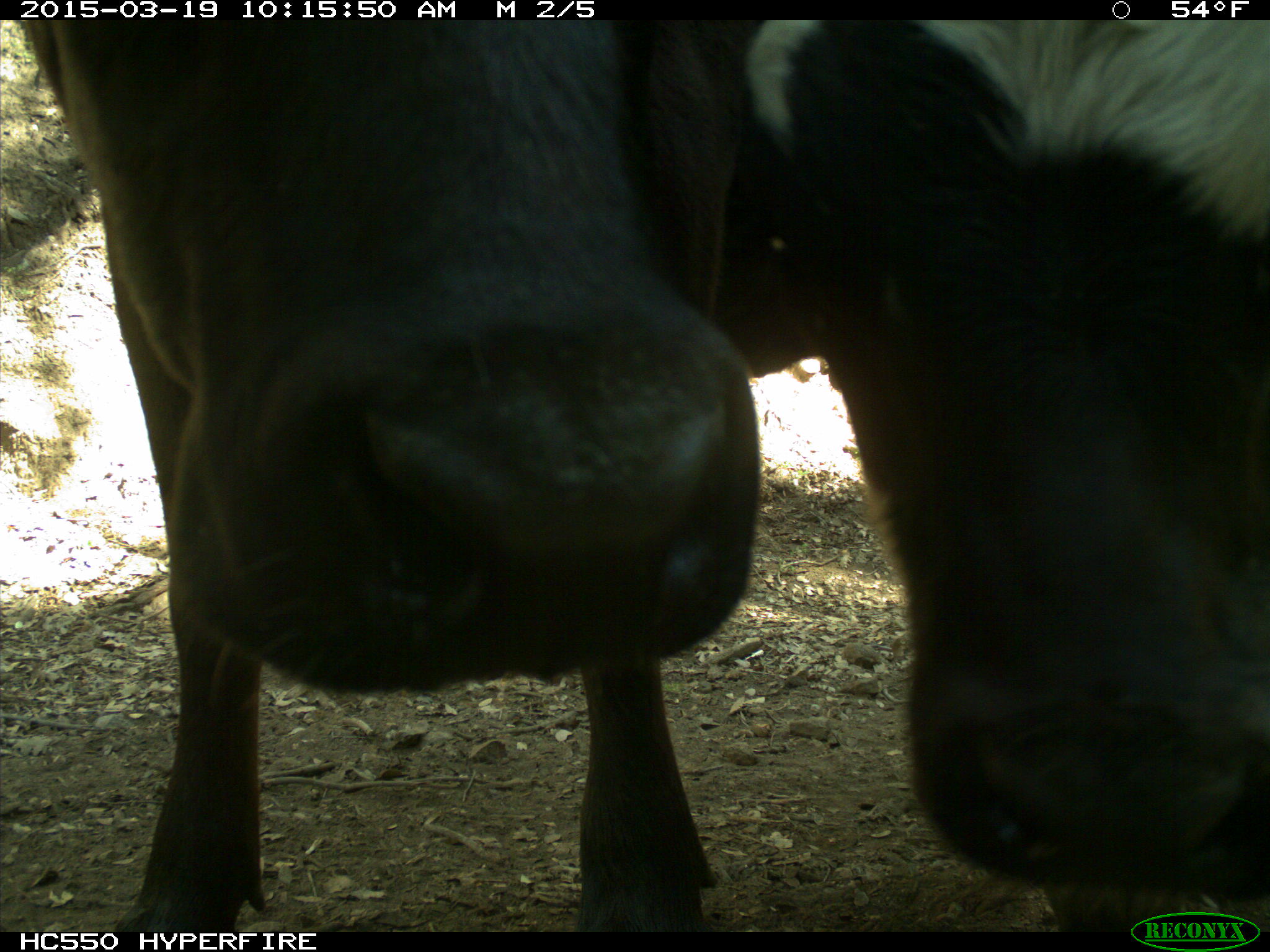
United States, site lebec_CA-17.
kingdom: Animalia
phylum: Chordata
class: Mammalia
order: Artiodactyla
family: Bovidae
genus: Bos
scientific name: Bos taurus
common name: domestic cow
Bos taurus (domestic cow).